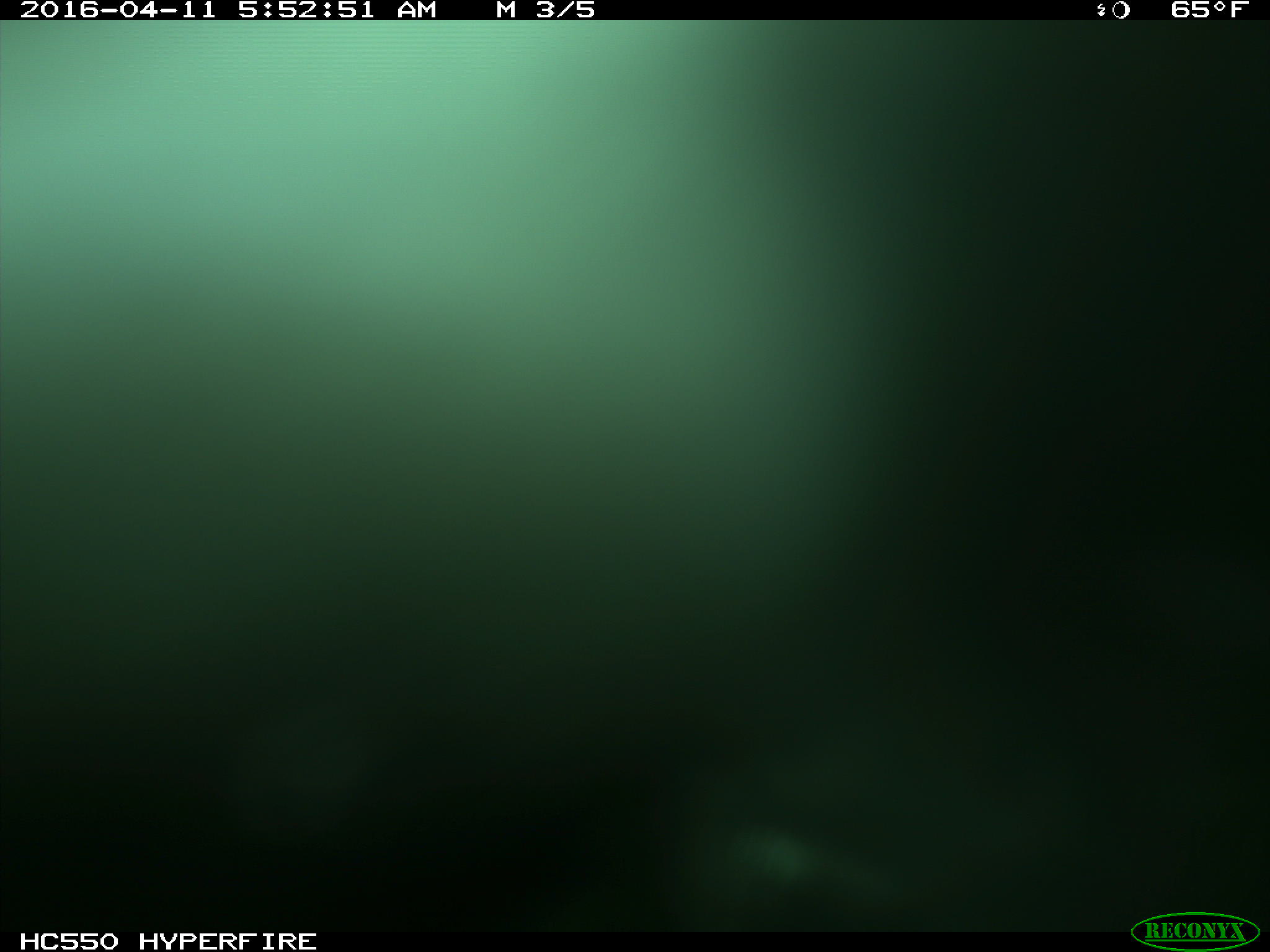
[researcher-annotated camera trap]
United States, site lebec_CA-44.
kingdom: Animalia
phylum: Chordata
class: Mammalia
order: Artiodactyla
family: Bovidae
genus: Bos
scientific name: Bos taurus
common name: domestic cow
Bos taurus (domestic cow).